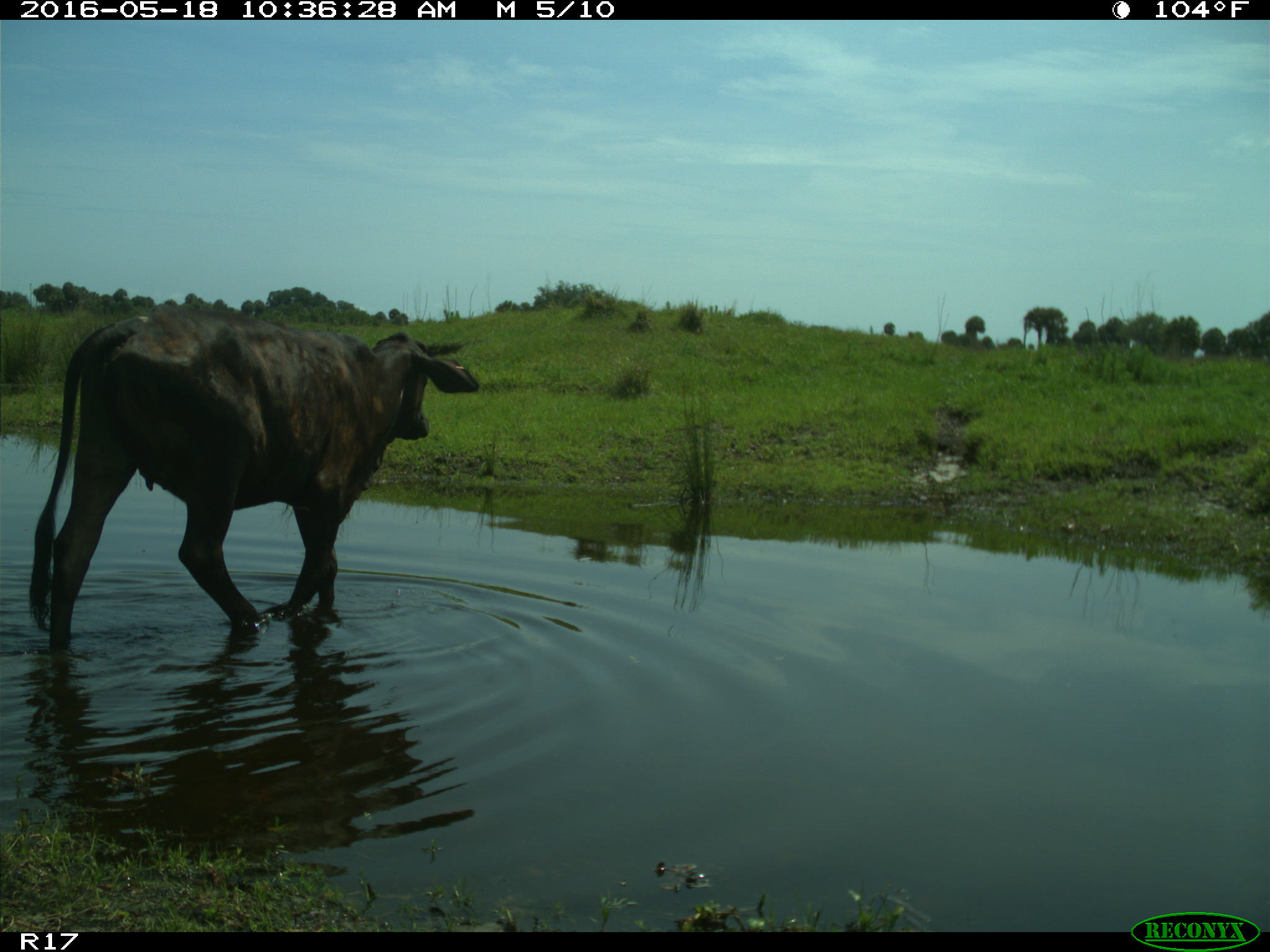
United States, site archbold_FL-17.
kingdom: Animalia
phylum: Chordata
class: Mammalia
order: Artiodactyla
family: Bovidae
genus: Bos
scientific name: Bos taurus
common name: domestic cow